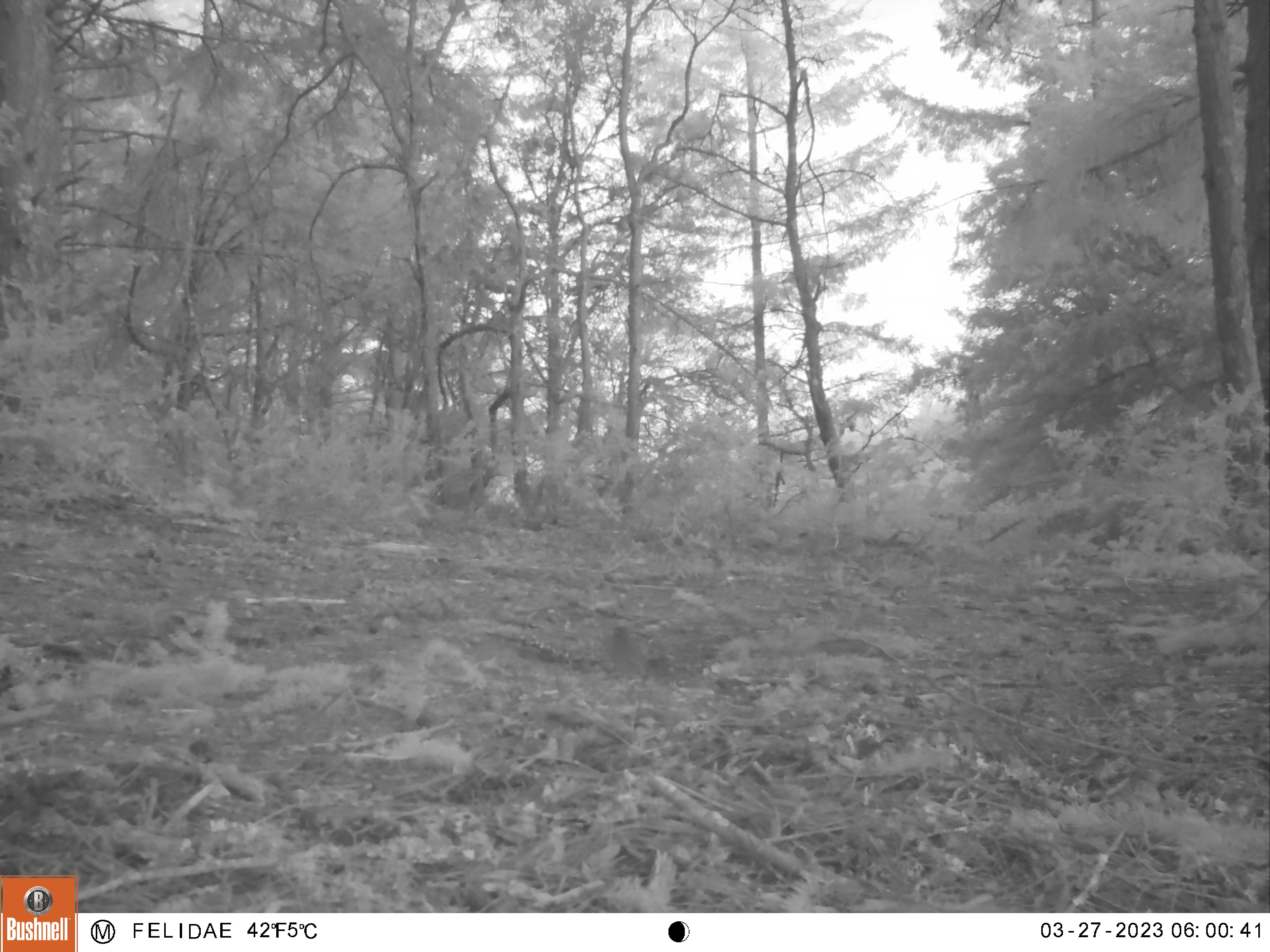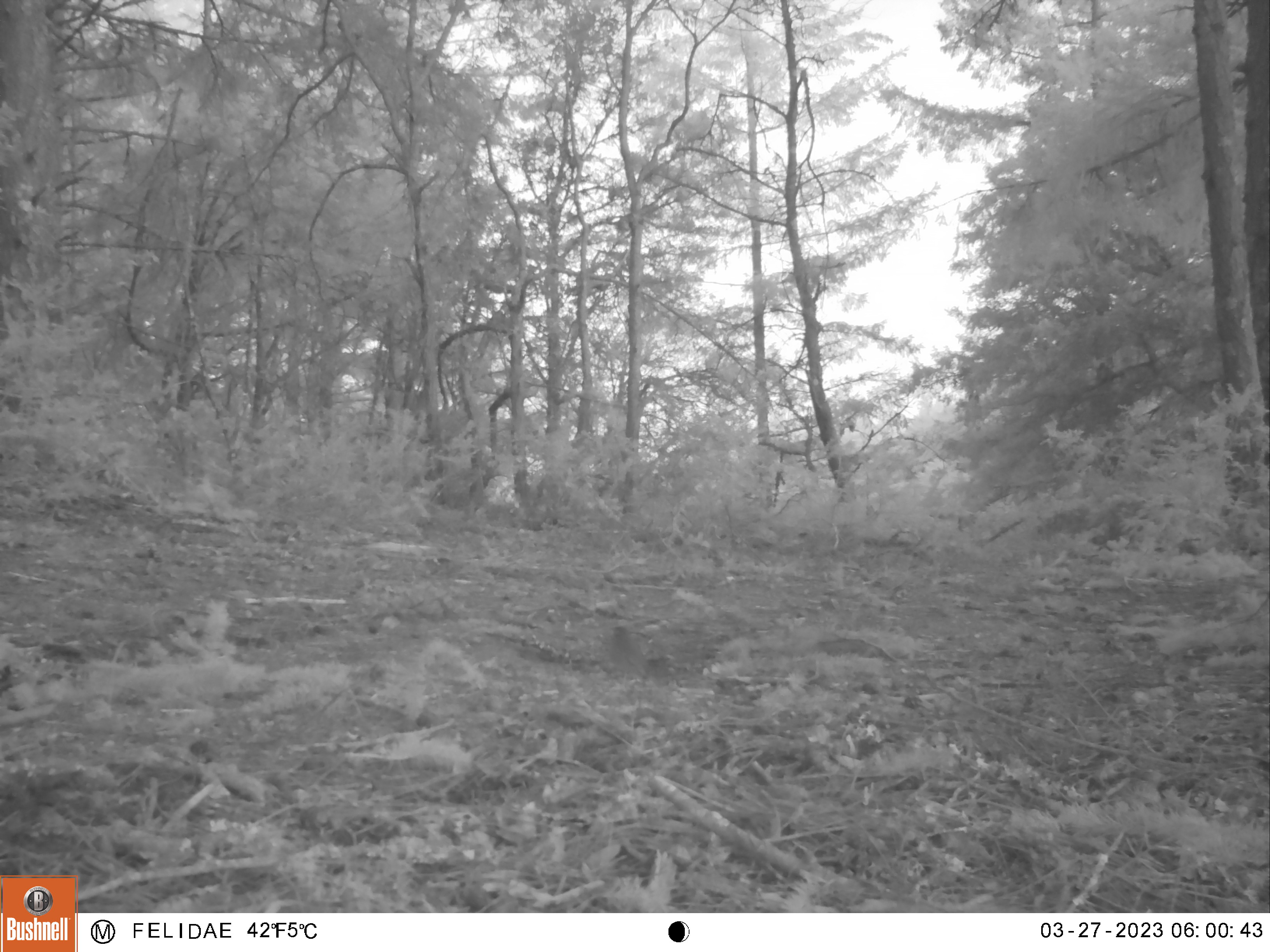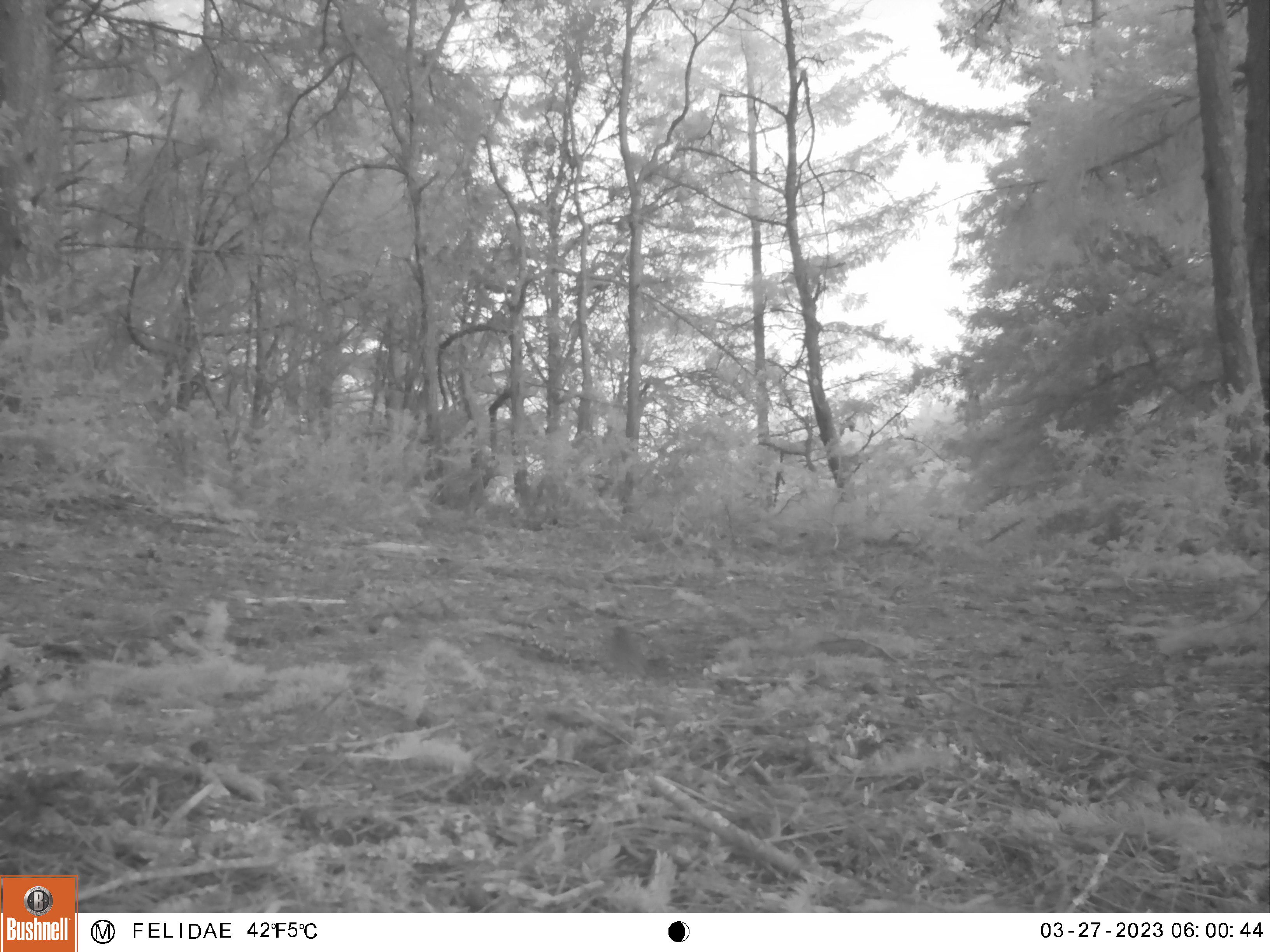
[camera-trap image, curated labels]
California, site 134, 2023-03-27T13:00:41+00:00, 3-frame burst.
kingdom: Animalia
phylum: Chordata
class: Aves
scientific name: Aves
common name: bird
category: unknown bird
Unknown bird (bird) (Aves).